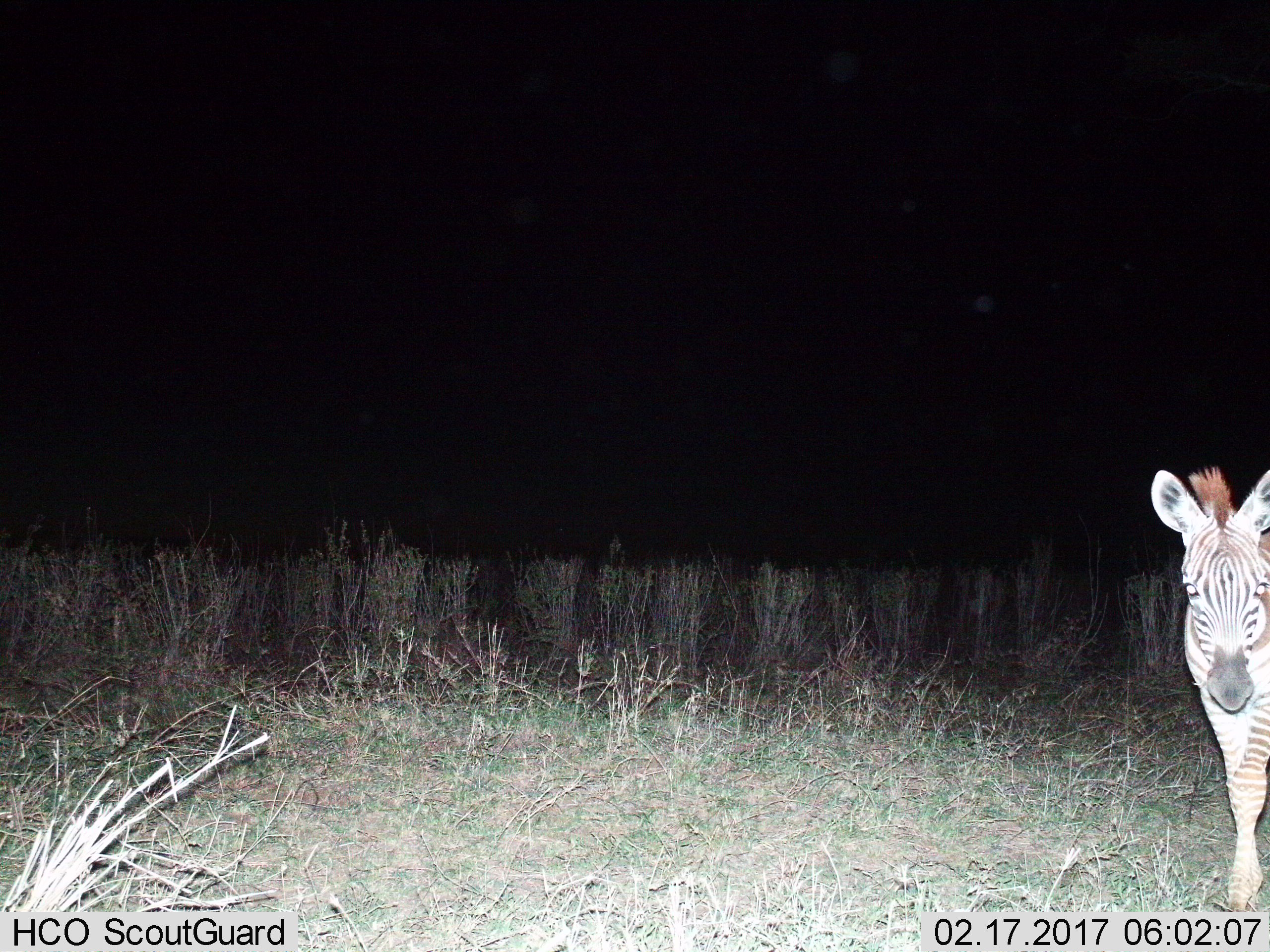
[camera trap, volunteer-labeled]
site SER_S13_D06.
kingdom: Animalia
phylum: Chordata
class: Mammalia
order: Perissodactyla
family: Equidae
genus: Equus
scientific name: Equus quagga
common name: plains zebra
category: zebraplains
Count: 1.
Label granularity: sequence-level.